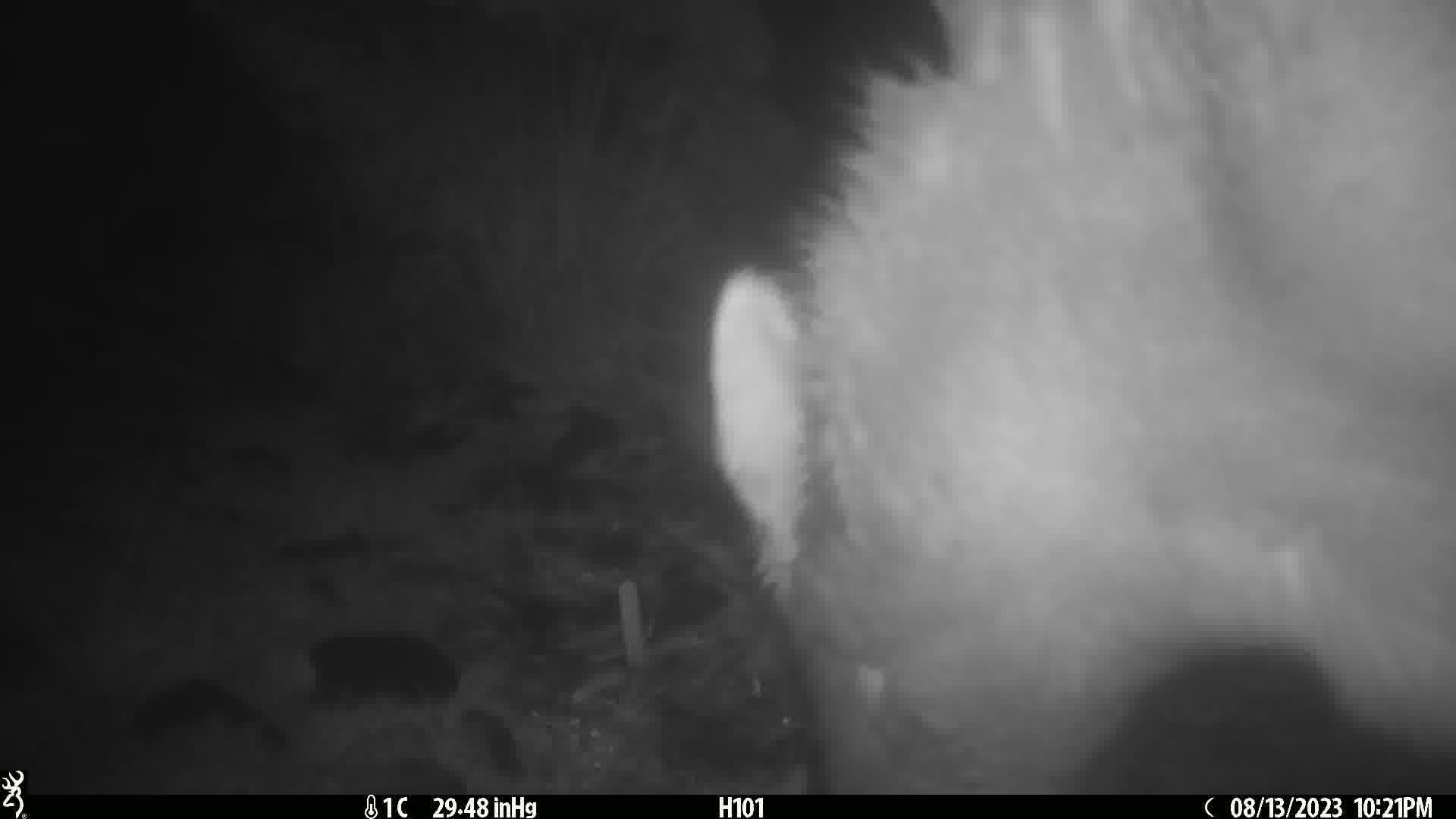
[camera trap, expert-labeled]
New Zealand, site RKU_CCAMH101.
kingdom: Animalia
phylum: Chordata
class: Mammalia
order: Artiodactyla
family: Cervidae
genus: Odocoileus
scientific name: Odocoileus virginianus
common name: white-tailed deer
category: white tailed deer